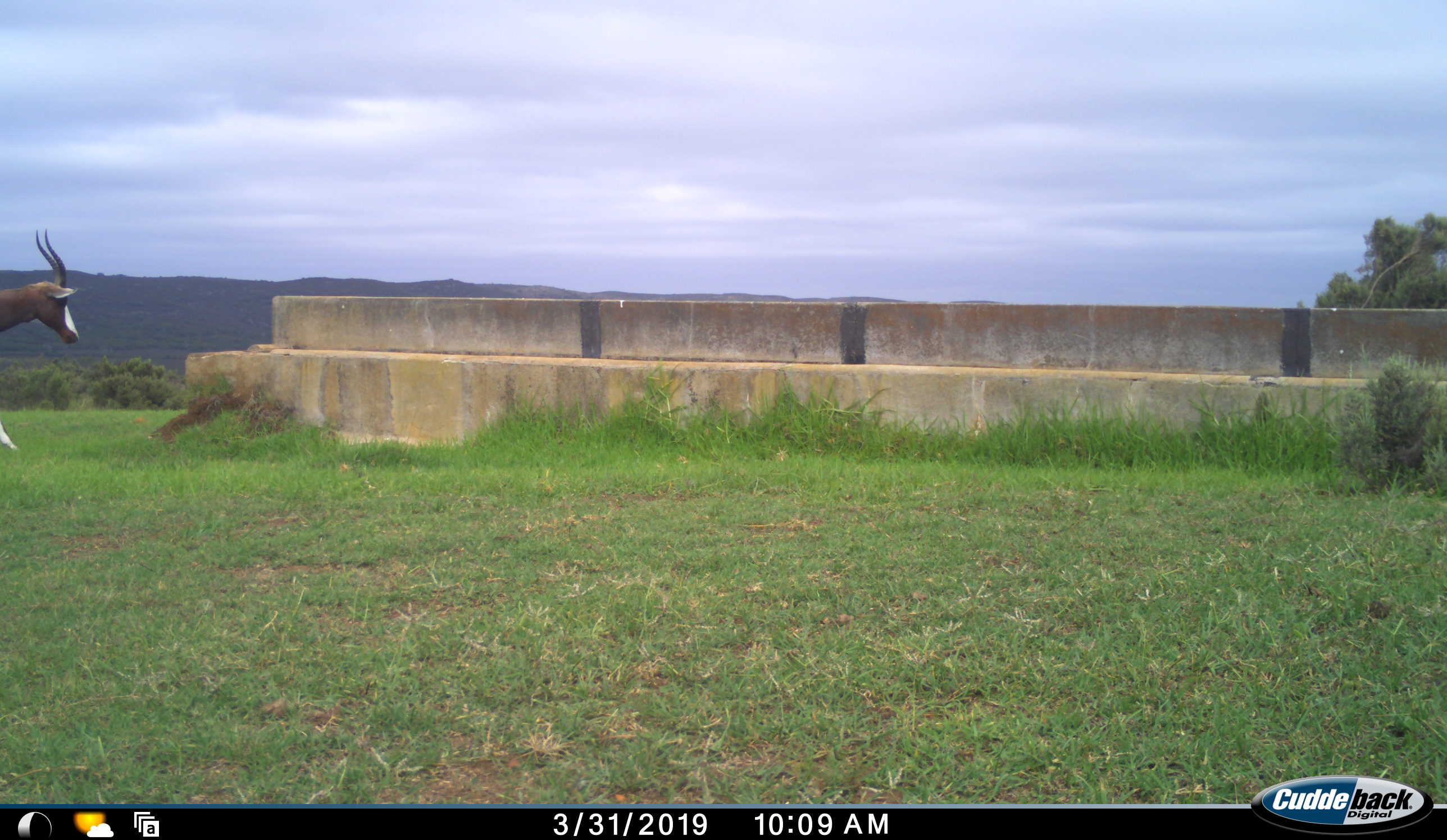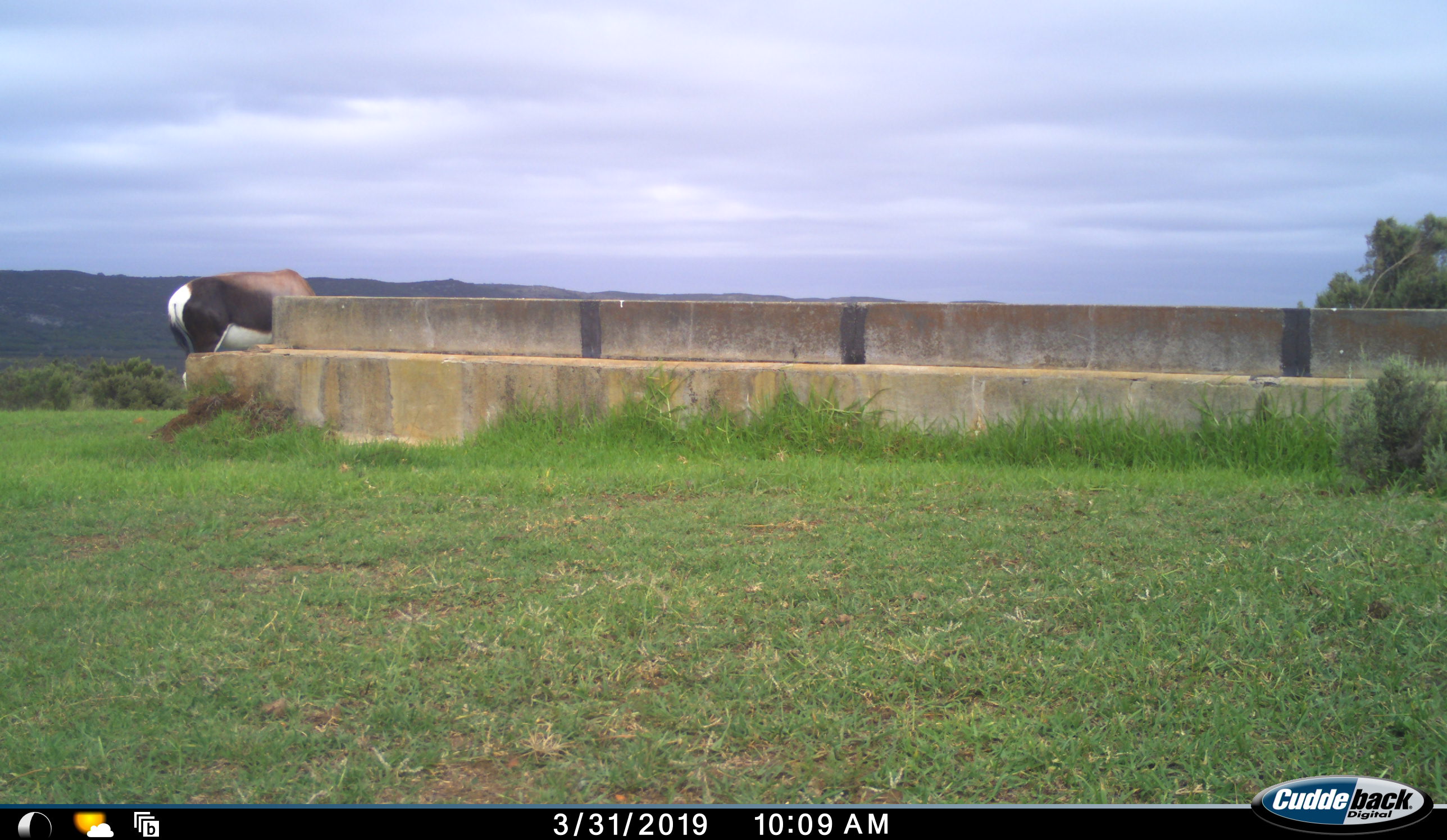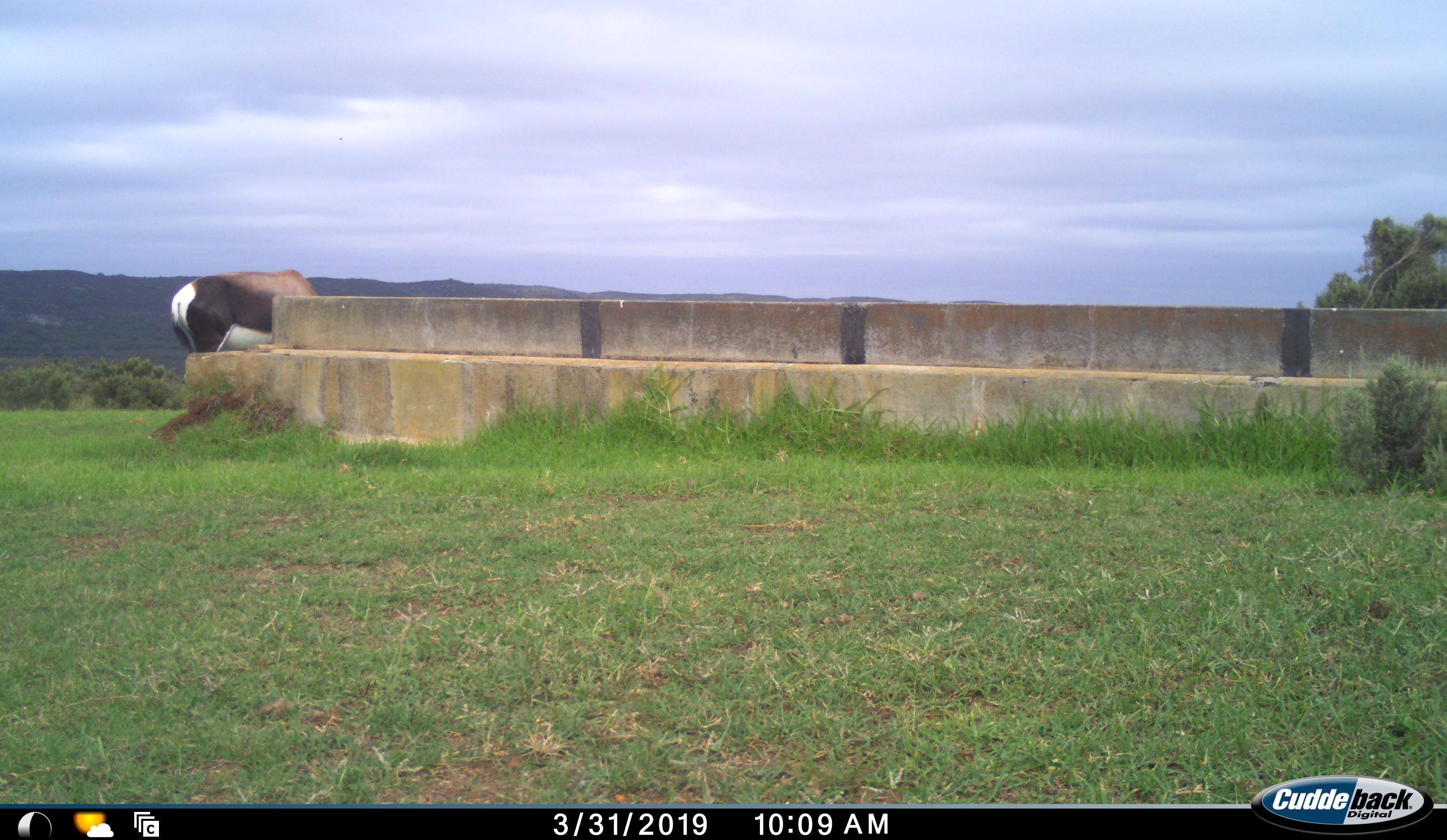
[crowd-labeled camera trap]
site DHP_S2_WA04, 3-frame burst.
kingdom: Animalia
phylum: Chordata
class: Mammalia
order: Artiodactyla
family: Bovidae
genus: Damaliscus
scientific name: Damaliscus pygargus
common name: bontebok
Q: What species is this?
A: Bontebok (Damaliscus pygargus).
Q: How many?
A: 1.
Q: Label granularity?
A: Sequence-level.